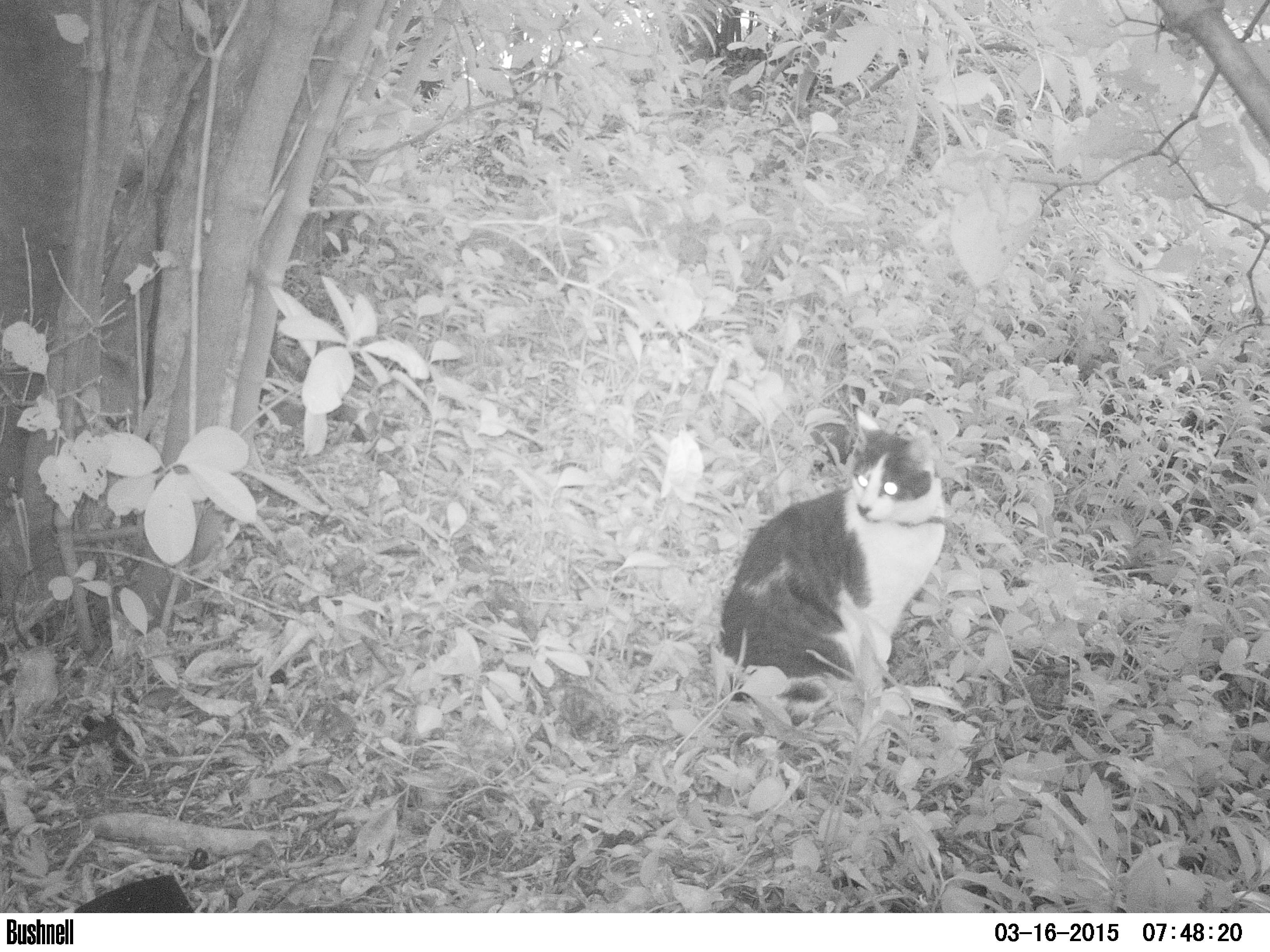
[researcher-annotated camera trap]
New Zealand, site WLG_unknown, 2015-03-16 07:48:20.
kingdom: Animalia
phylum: Chordata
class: Mammalia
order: Carnivora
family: Felidae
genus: Felis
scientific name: Felis catus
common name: domestic cat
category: cat